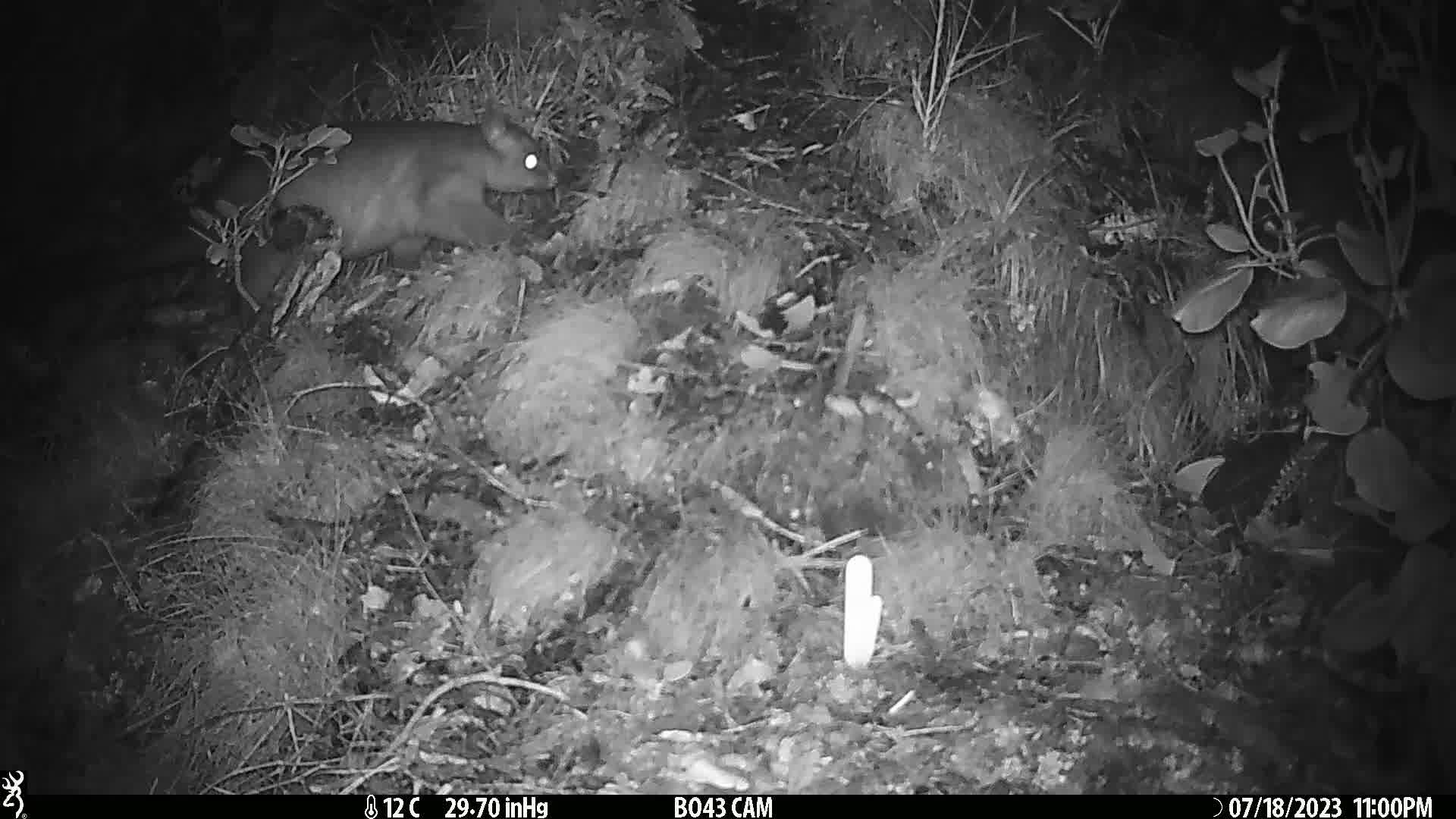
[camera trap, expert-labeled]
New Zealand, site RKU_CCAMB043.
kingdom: Animalia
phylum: Chordata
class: Mammalia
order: Diprotodontia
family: Phalangeridae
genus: Trichosurus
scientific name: Trichosurus vulpecula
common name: common brushtail possum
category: possum